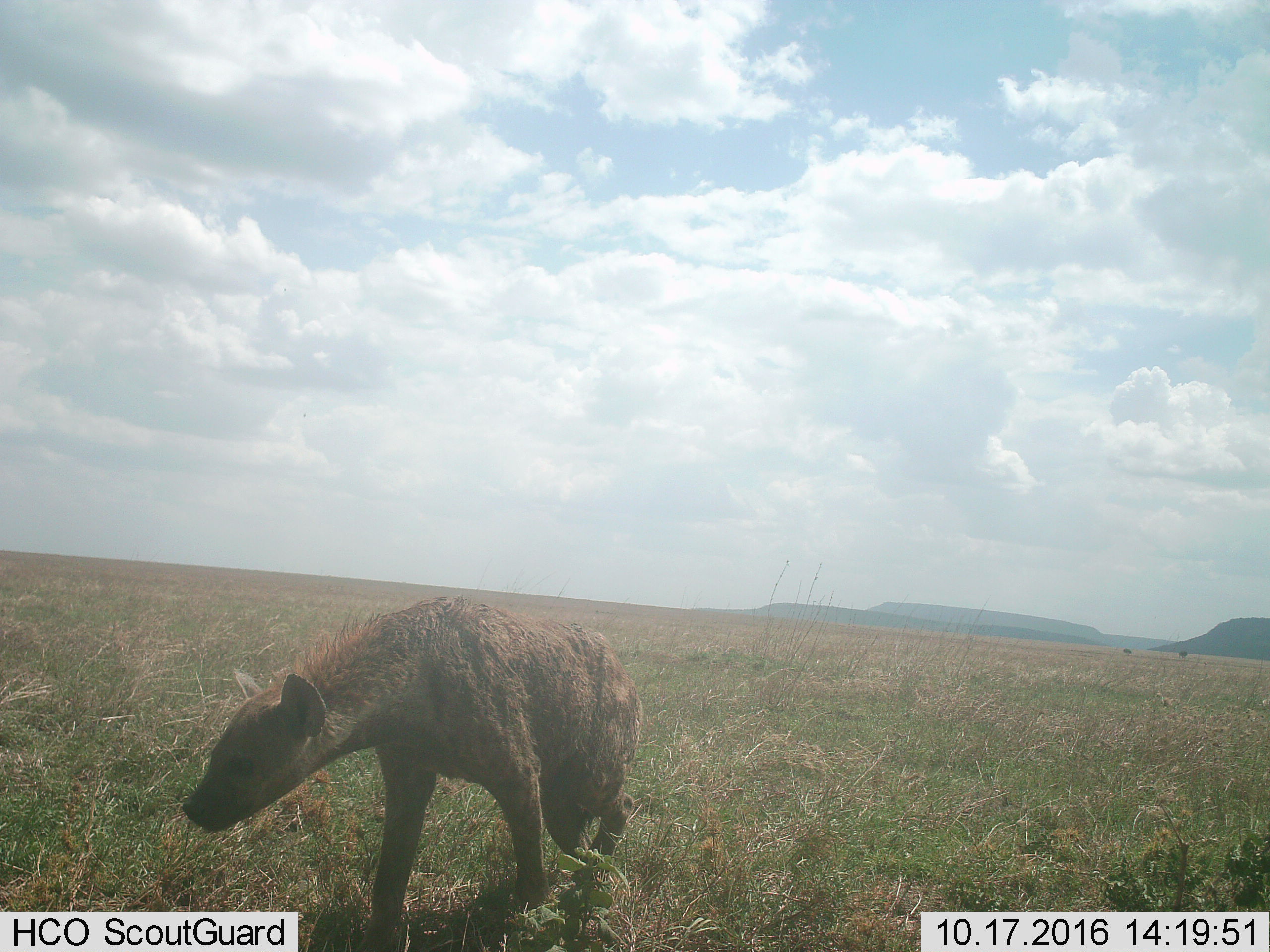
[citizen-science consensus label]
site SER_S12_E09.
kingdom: Animalia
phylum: Chordata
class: Mammalia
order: Carnivora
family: Hyaenidae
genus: Crocuta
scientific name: Crocuta crocuta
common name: spotted hyena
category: hyenaspotted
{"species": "hyenaspotted (spotted hyena) (Crocuta crocuta)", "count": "1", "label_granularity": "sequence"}